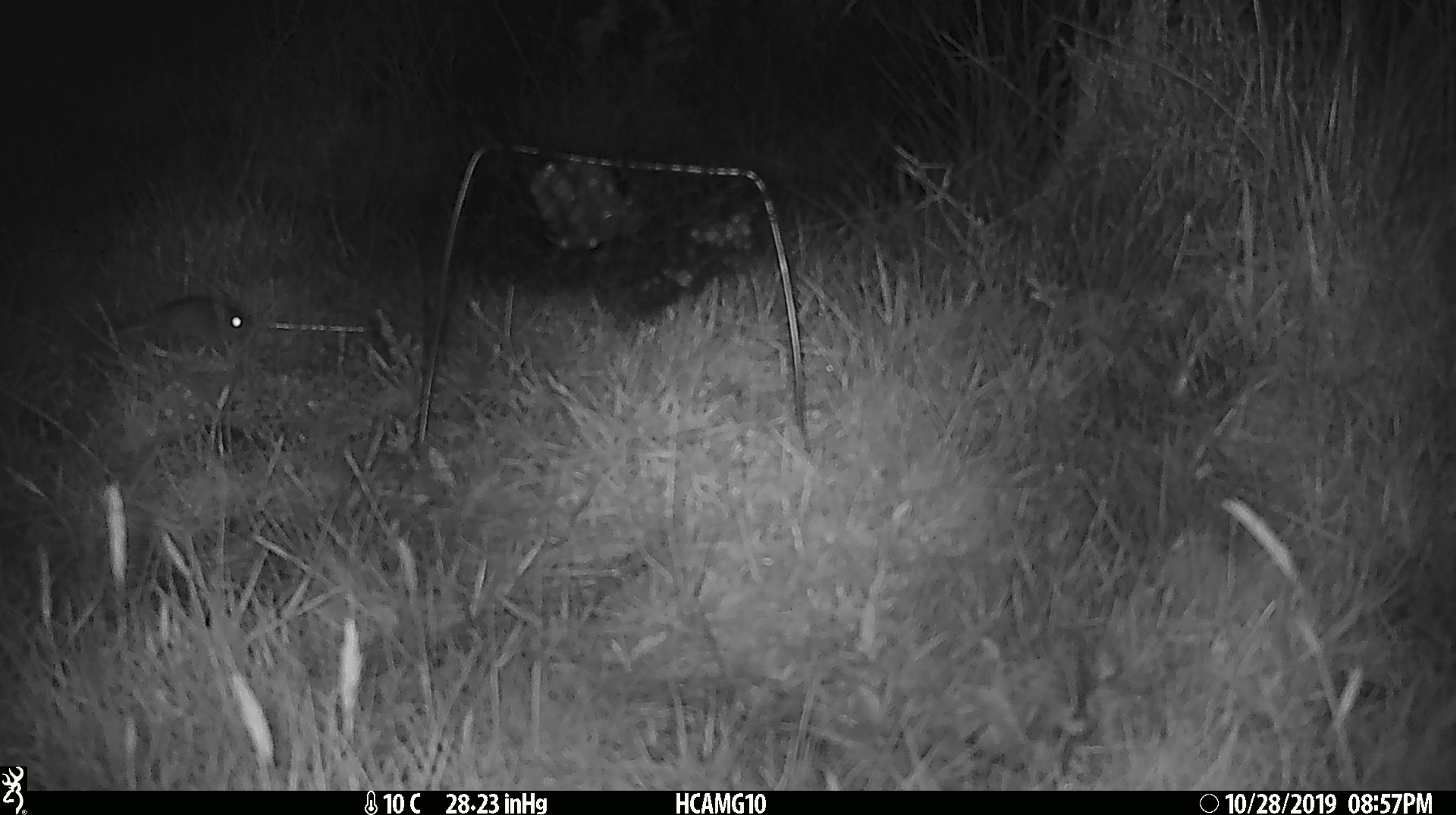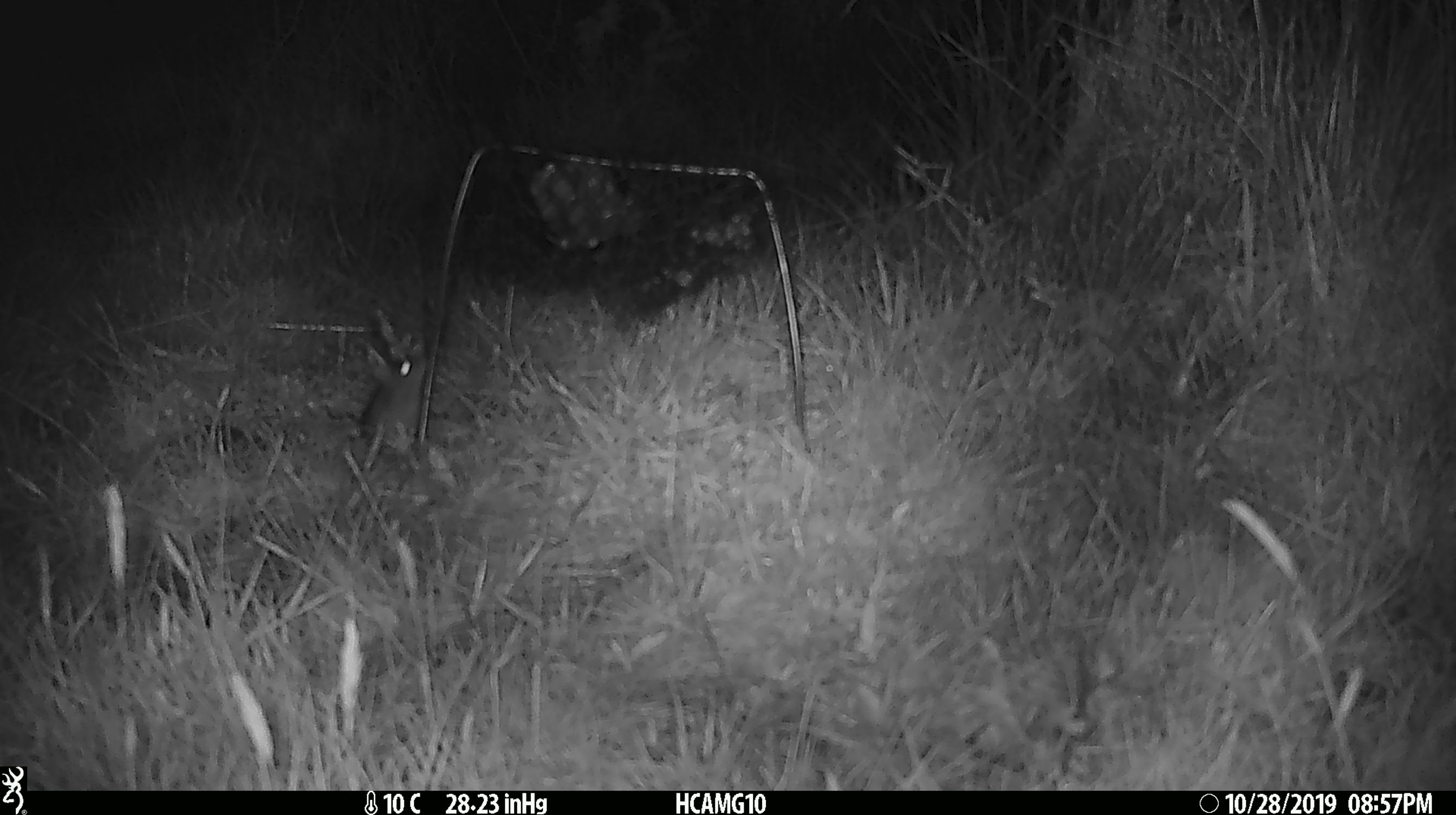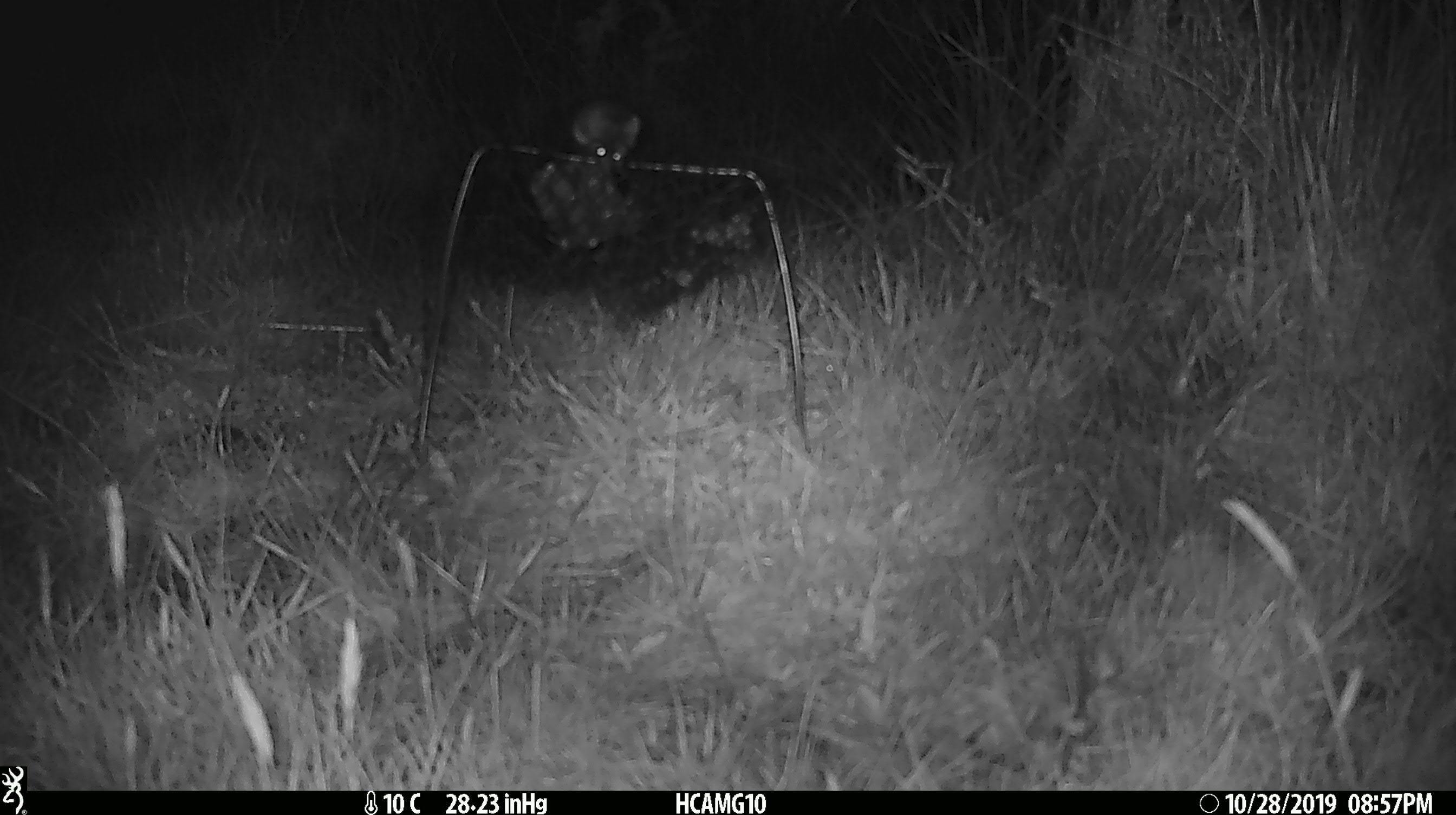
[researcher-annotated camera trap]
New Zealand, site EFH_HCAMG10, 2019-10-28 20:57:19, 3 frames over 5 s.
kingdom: Animalia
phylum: Chordata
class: Mammalia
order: Rodentia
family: Muridae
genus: Mus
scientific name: Mus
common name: mouse